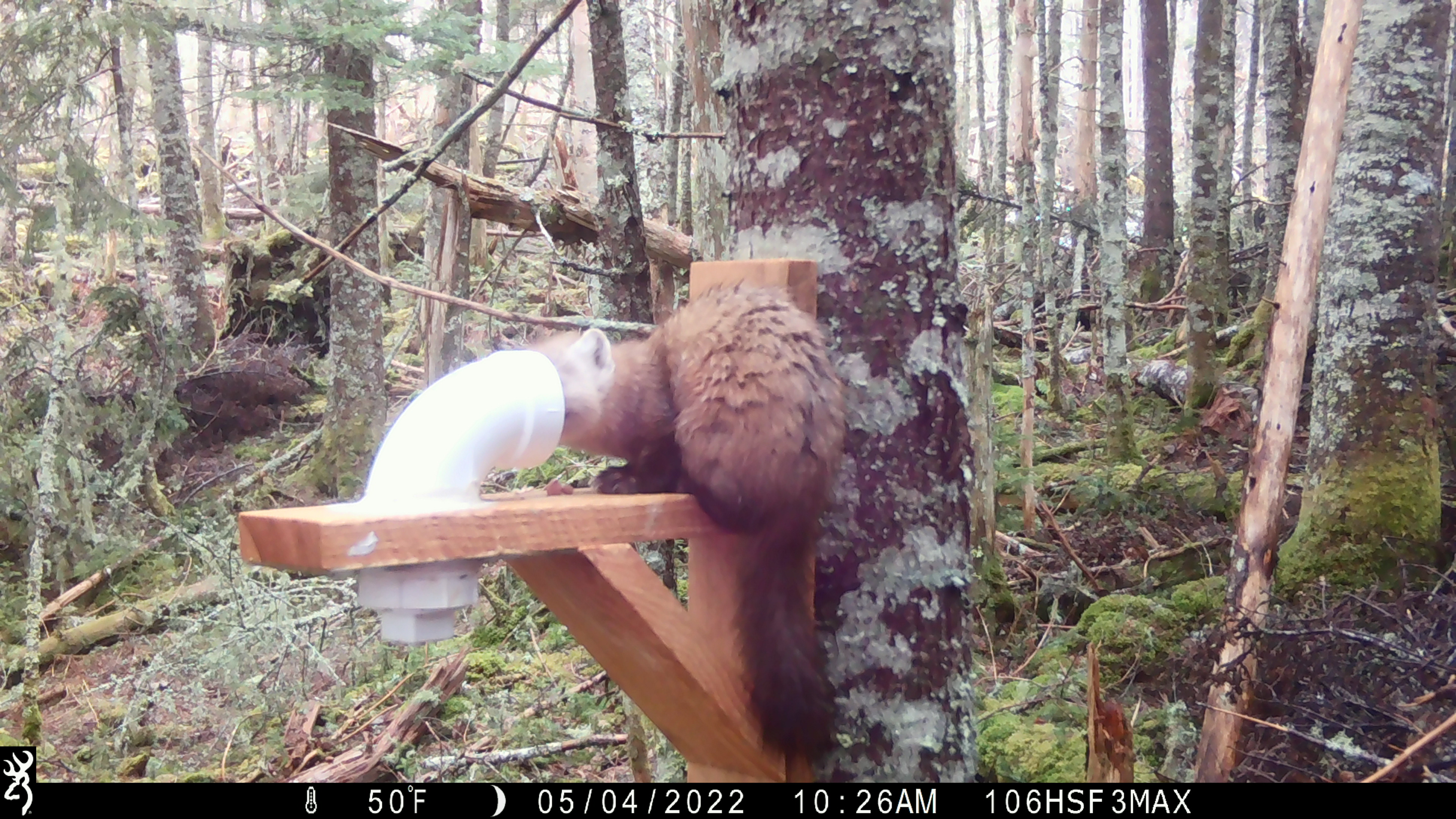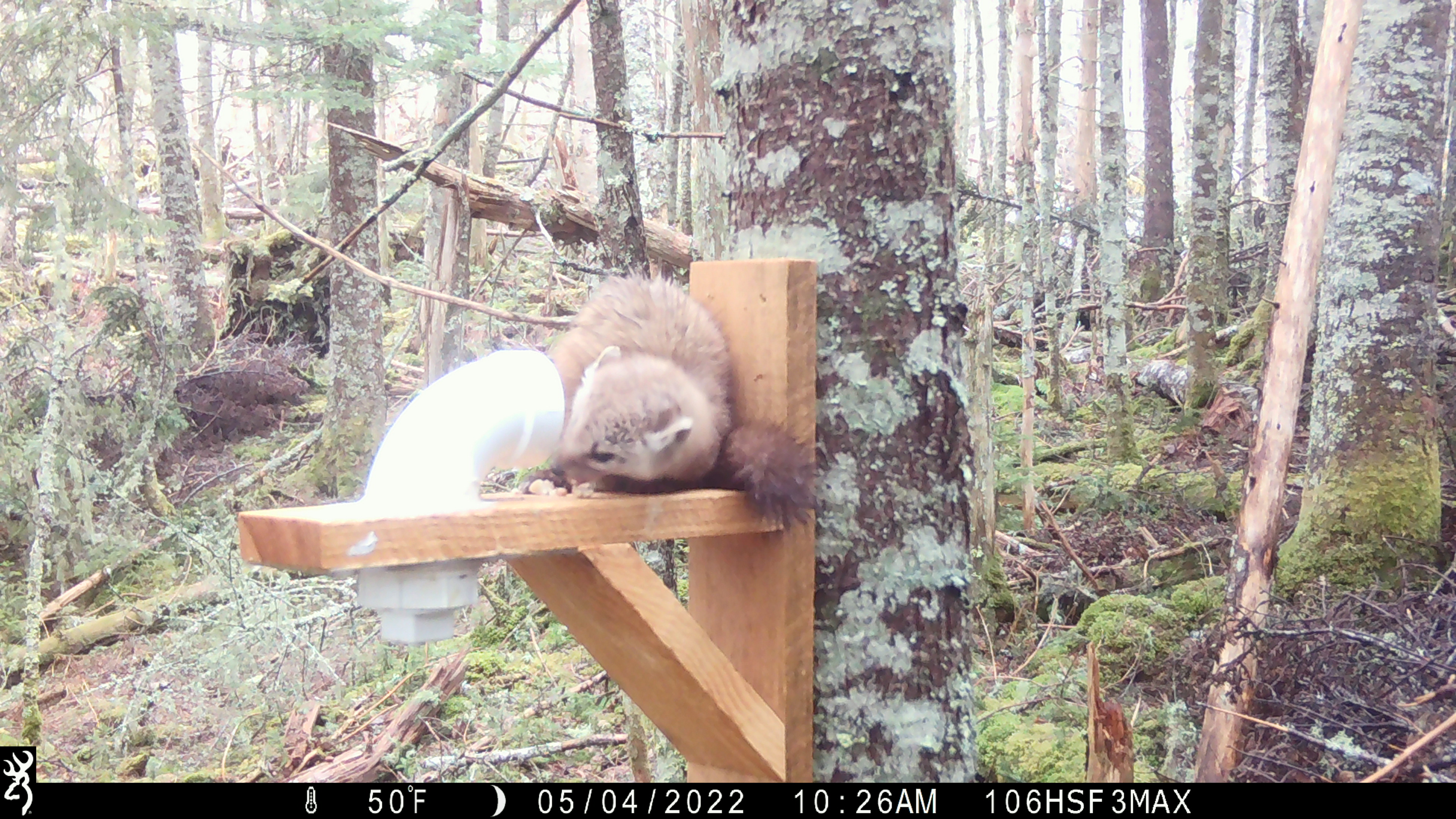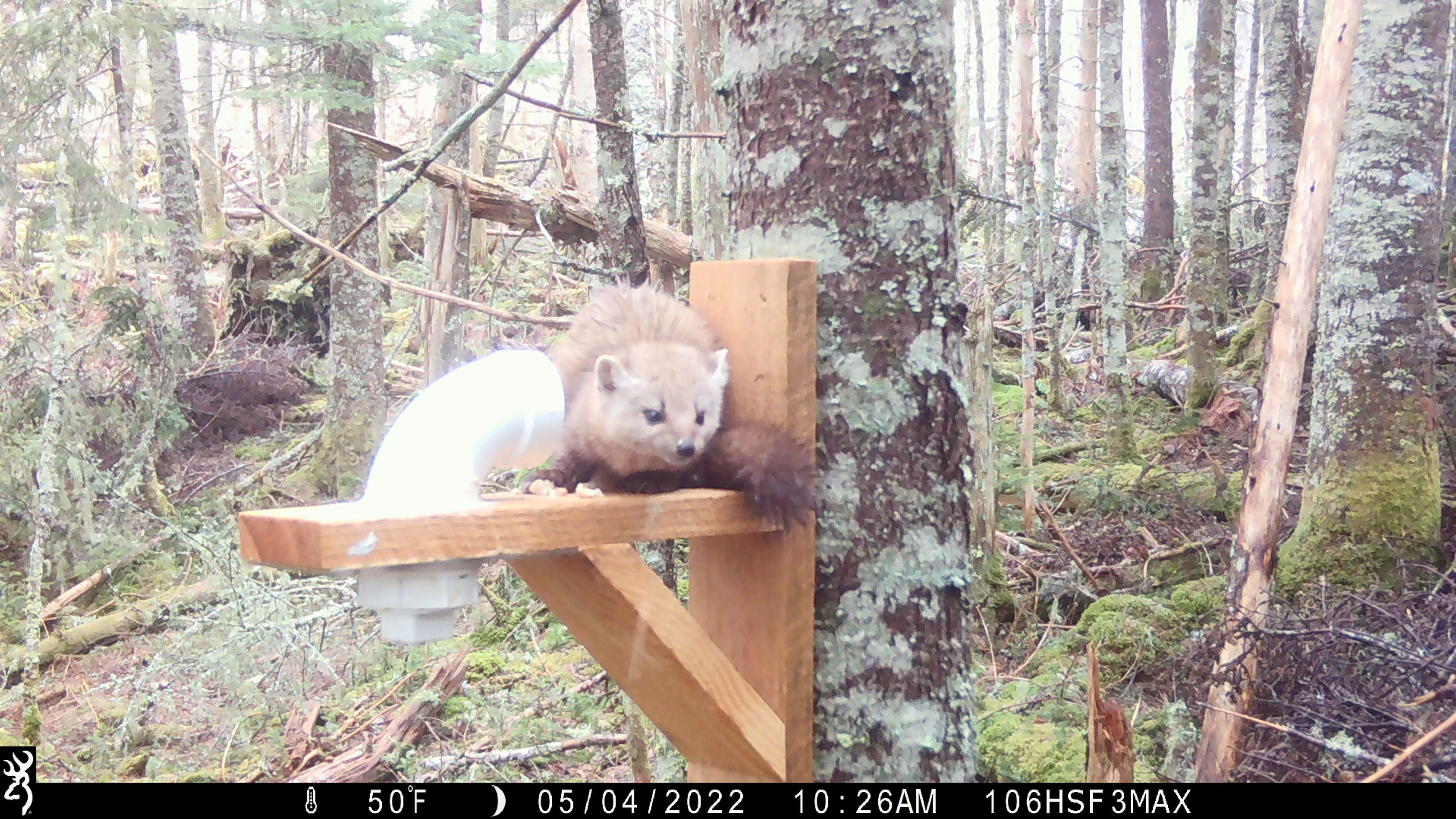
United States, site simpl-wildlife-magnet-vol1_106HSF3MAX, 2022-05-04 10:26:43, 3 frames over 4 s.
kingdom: Animalia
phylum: Chordata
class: Mammalia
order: Carnivora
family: Mustelidae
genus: Martes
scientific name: Martes americana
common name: american marten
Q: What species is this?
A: American marten (Martes americana).